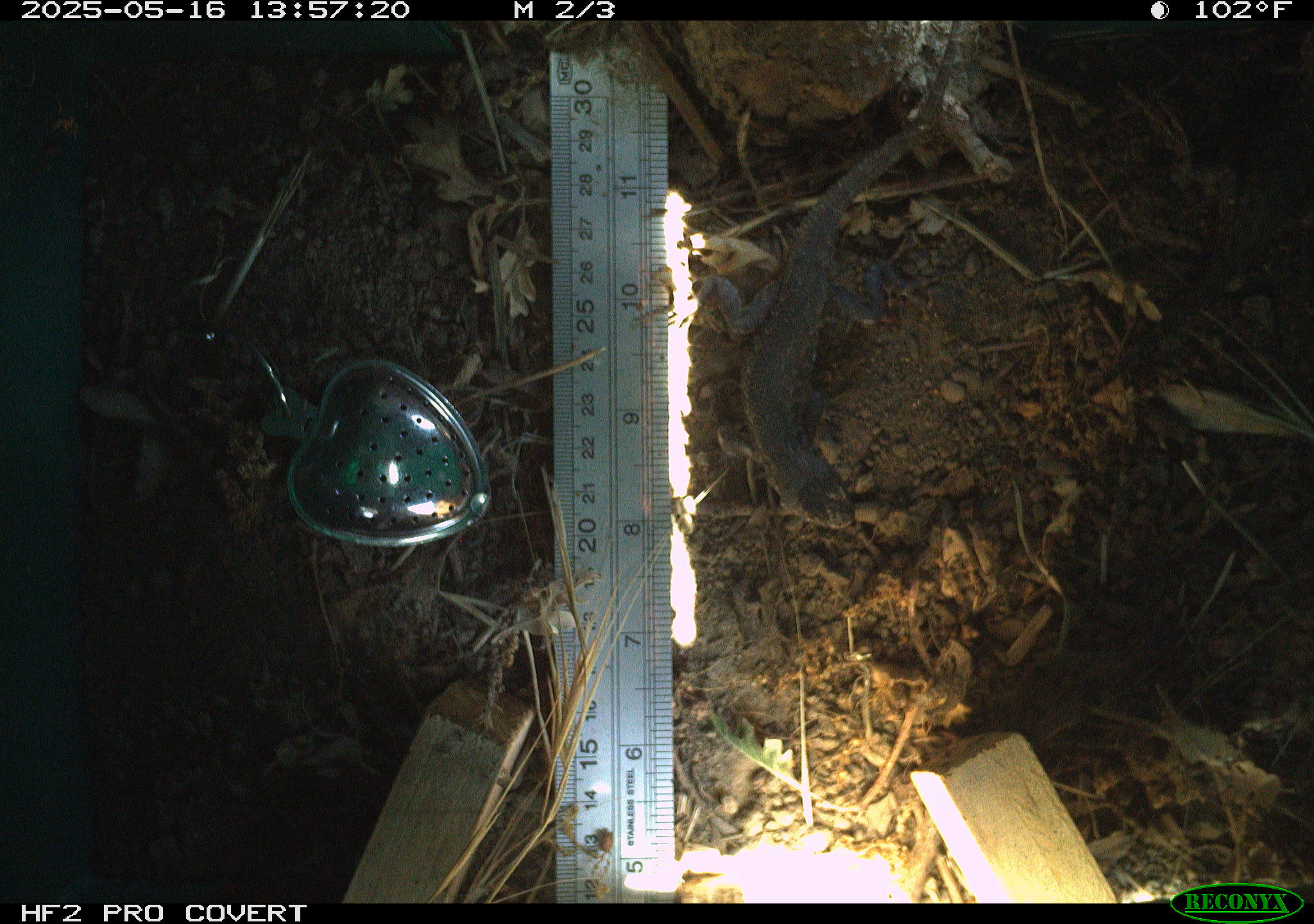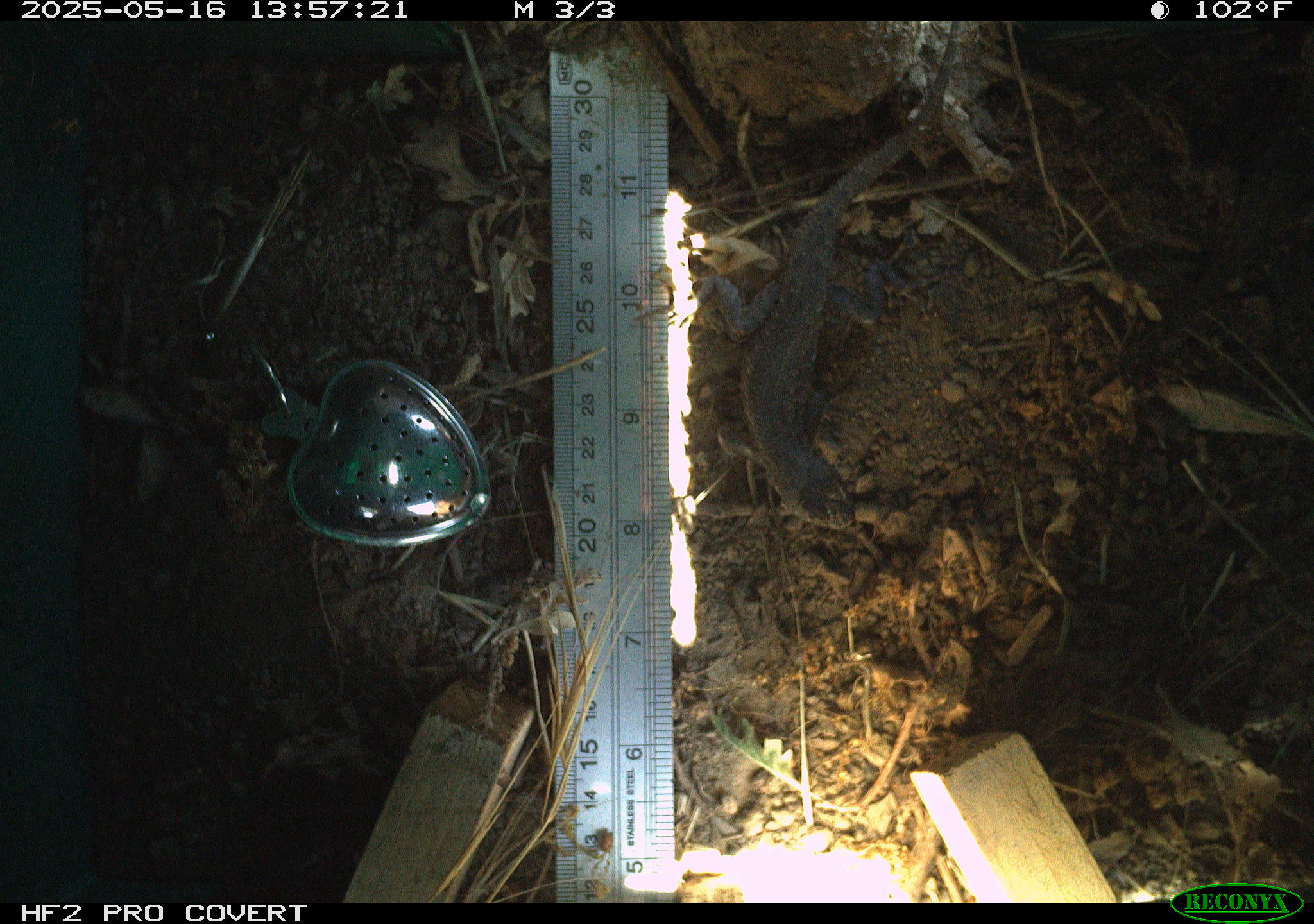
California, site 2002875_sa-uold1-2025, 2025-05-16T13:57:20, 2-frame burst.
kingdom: Animalia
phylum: Chordata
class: Reptilia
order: Squamata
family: Phrynosomatidae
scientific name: Phrynosomatidae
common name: north american spiny lizards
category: sceloporus/uta species